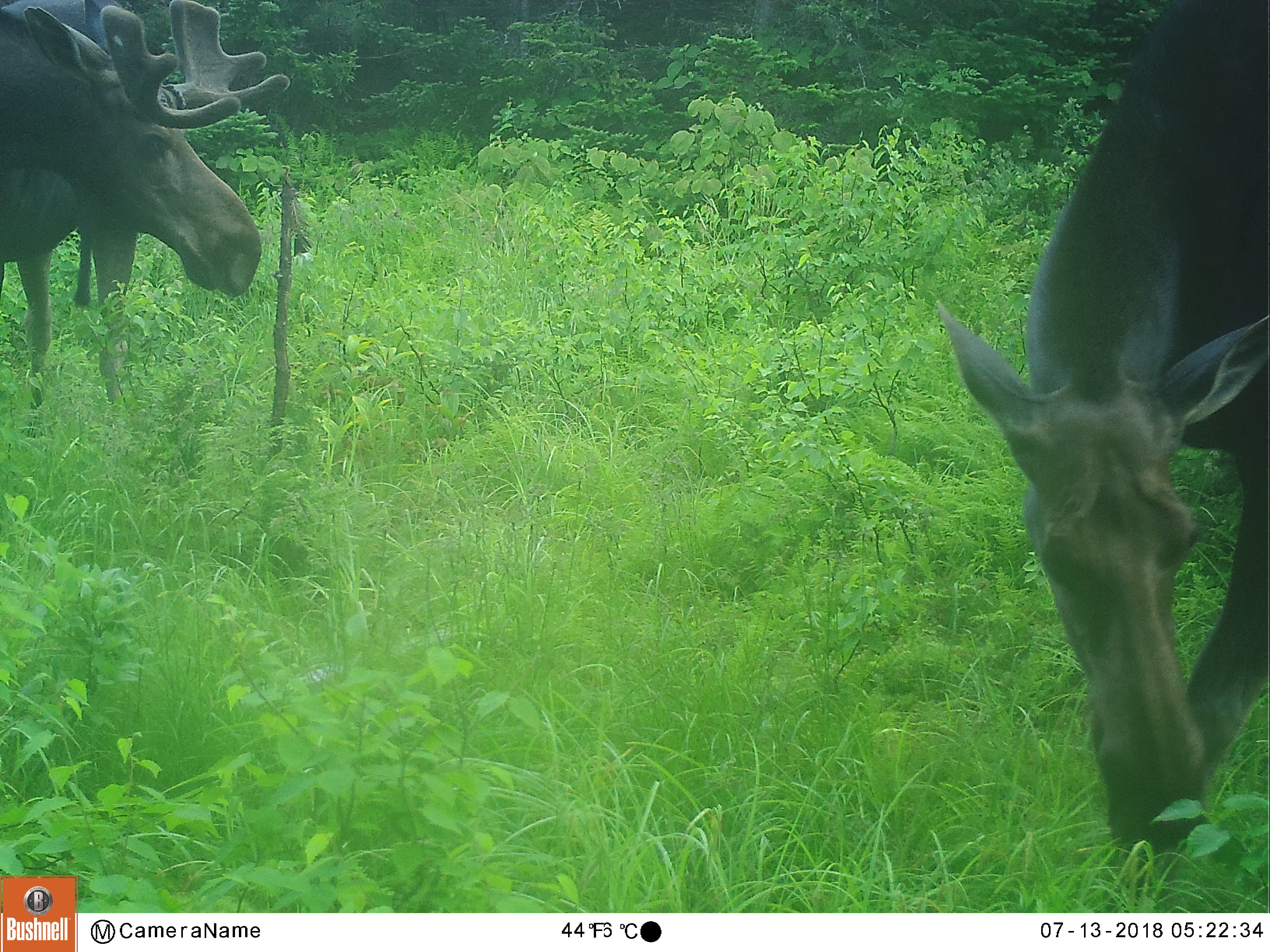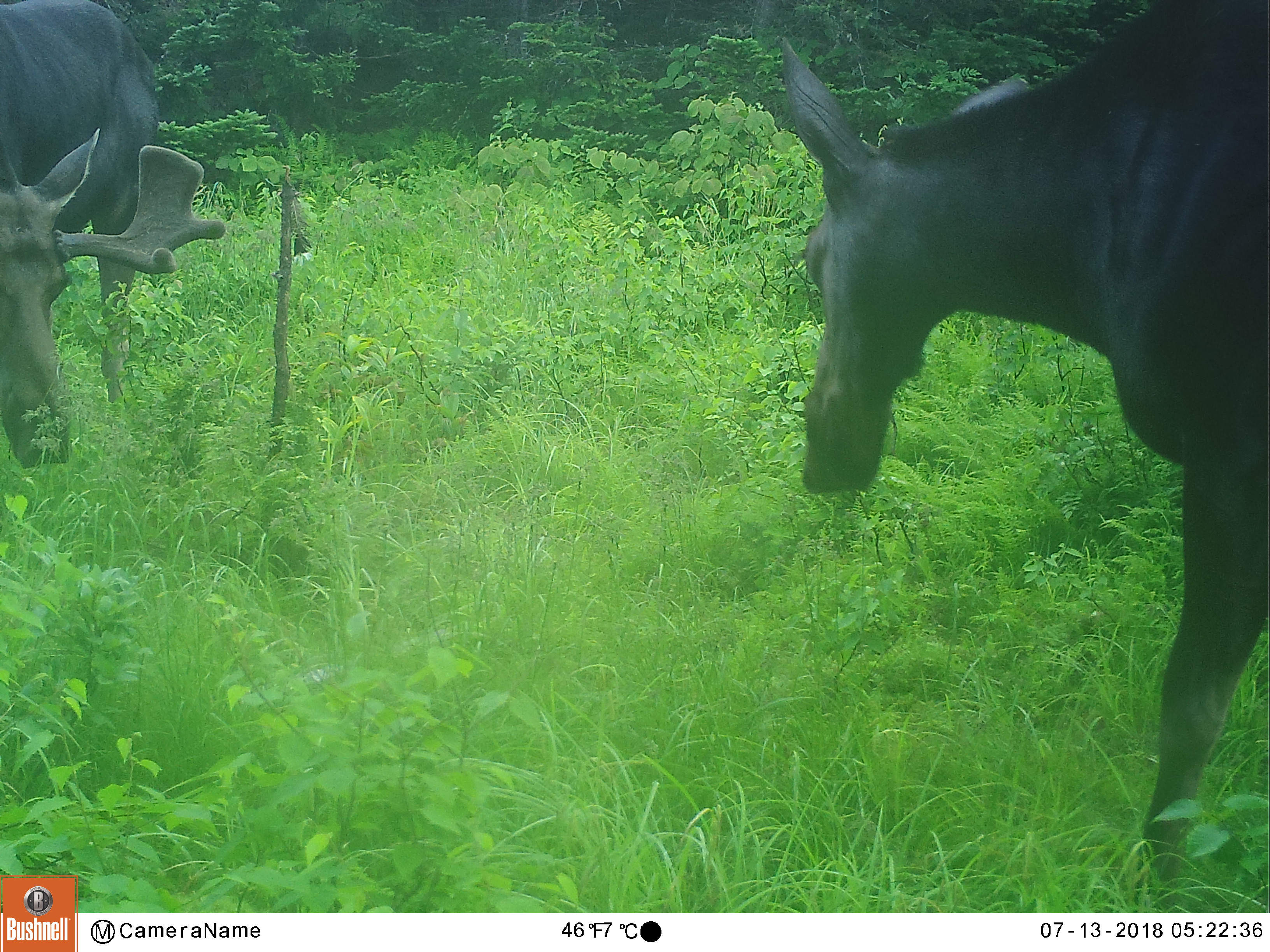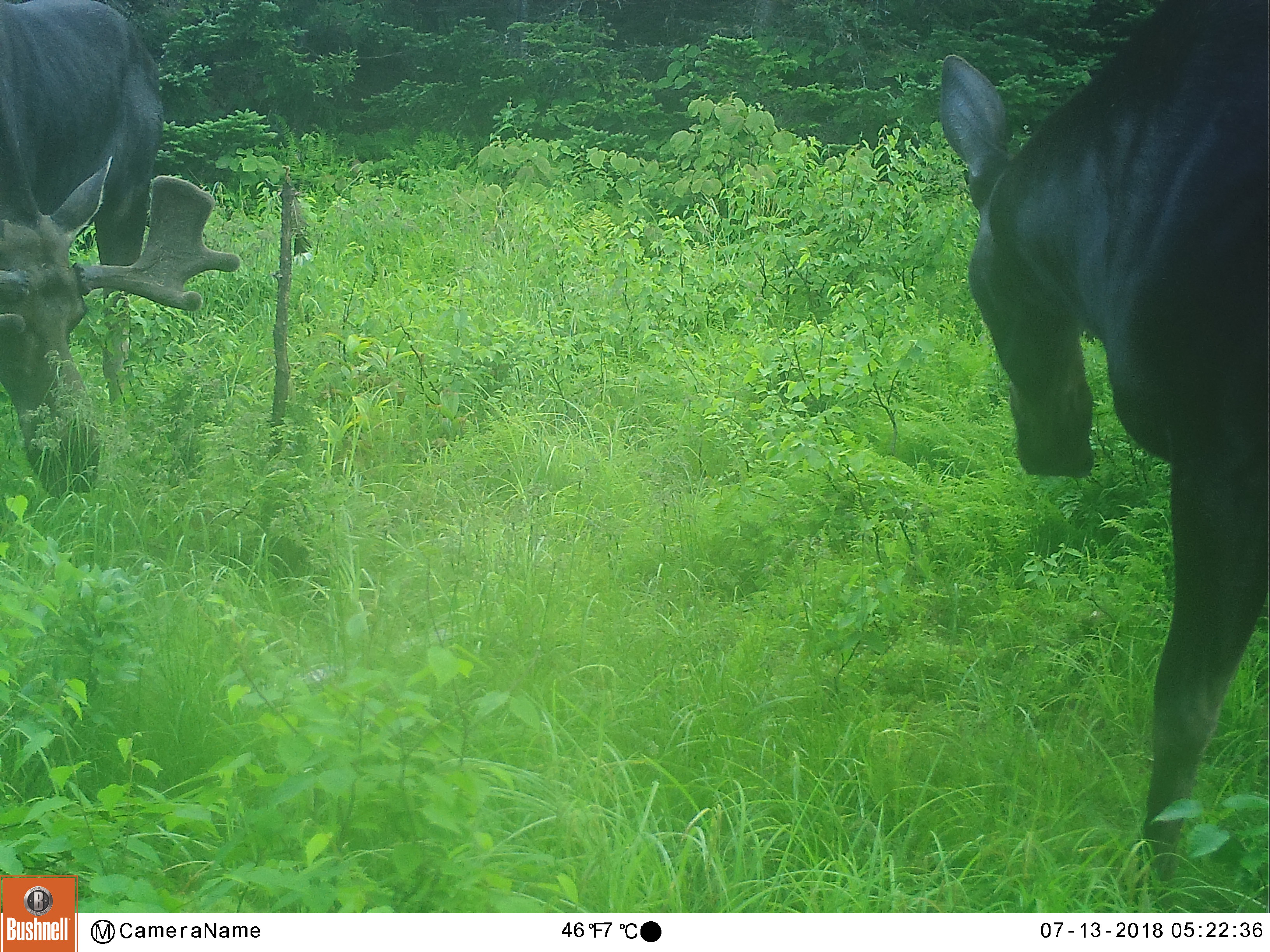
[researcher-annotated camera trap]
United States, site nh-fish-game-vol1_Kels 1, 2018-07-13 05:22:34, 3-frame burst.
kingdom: Animalia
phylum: Chordata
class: Mammalia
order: Artiodactyla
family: Cervidae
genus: Alces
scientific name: Alces alces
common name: moose